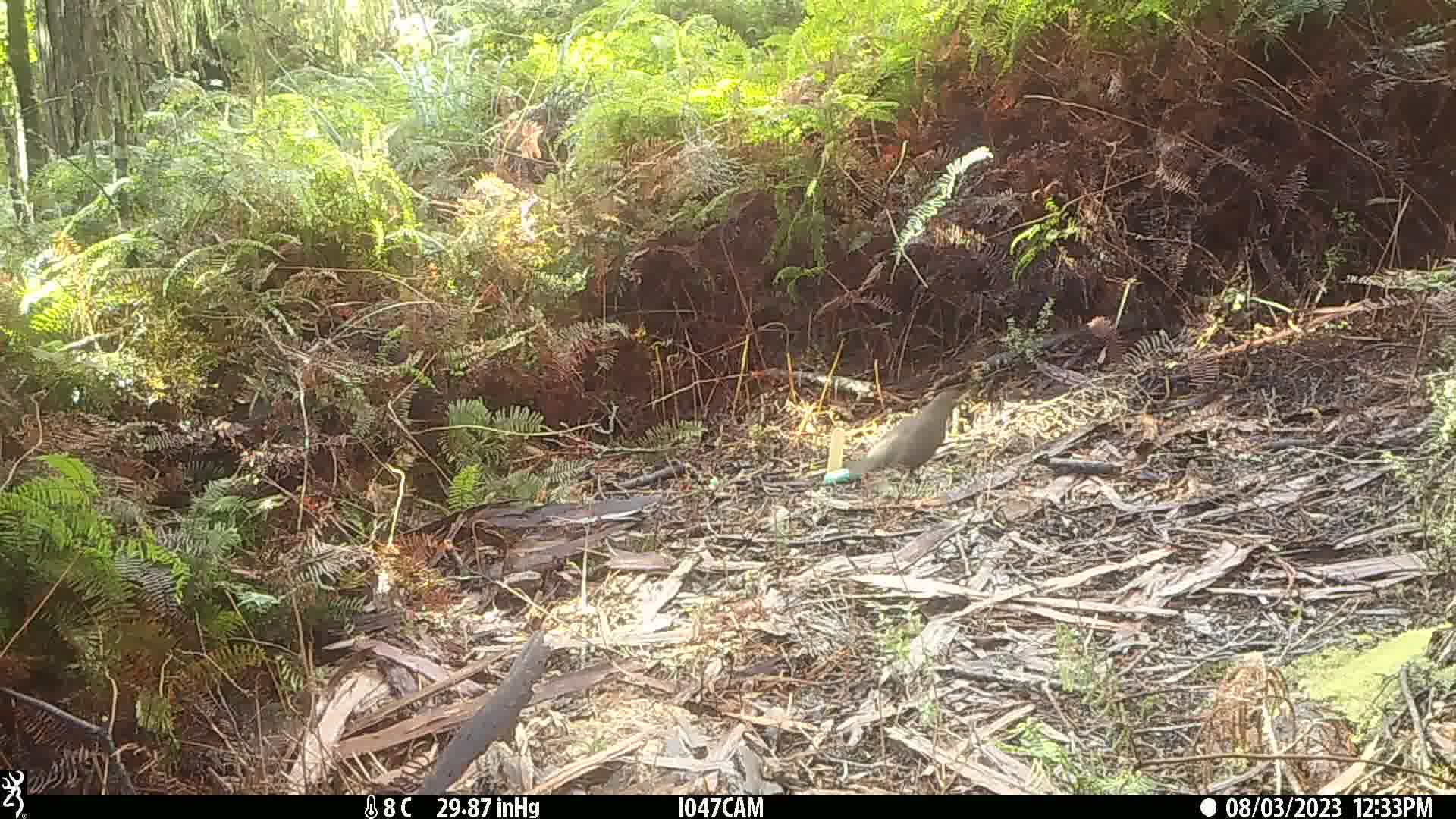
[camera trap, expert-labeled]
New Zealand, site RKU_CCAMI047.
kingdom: Animalia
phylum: Chordata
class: Aves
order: Passeriformes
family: Turdidae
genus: Turdus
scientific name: Turdus merula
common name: eurasian blackbird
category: blackbird